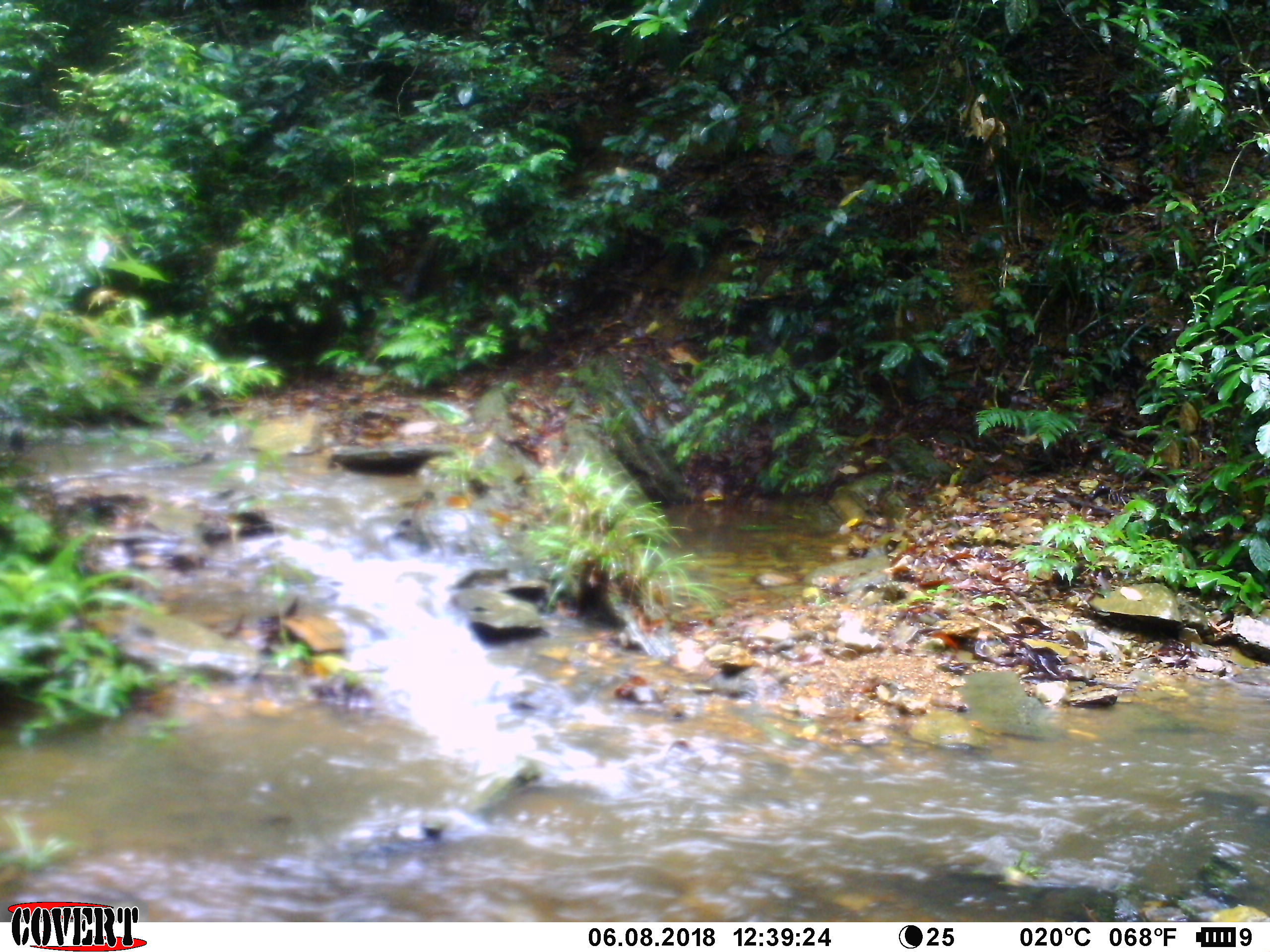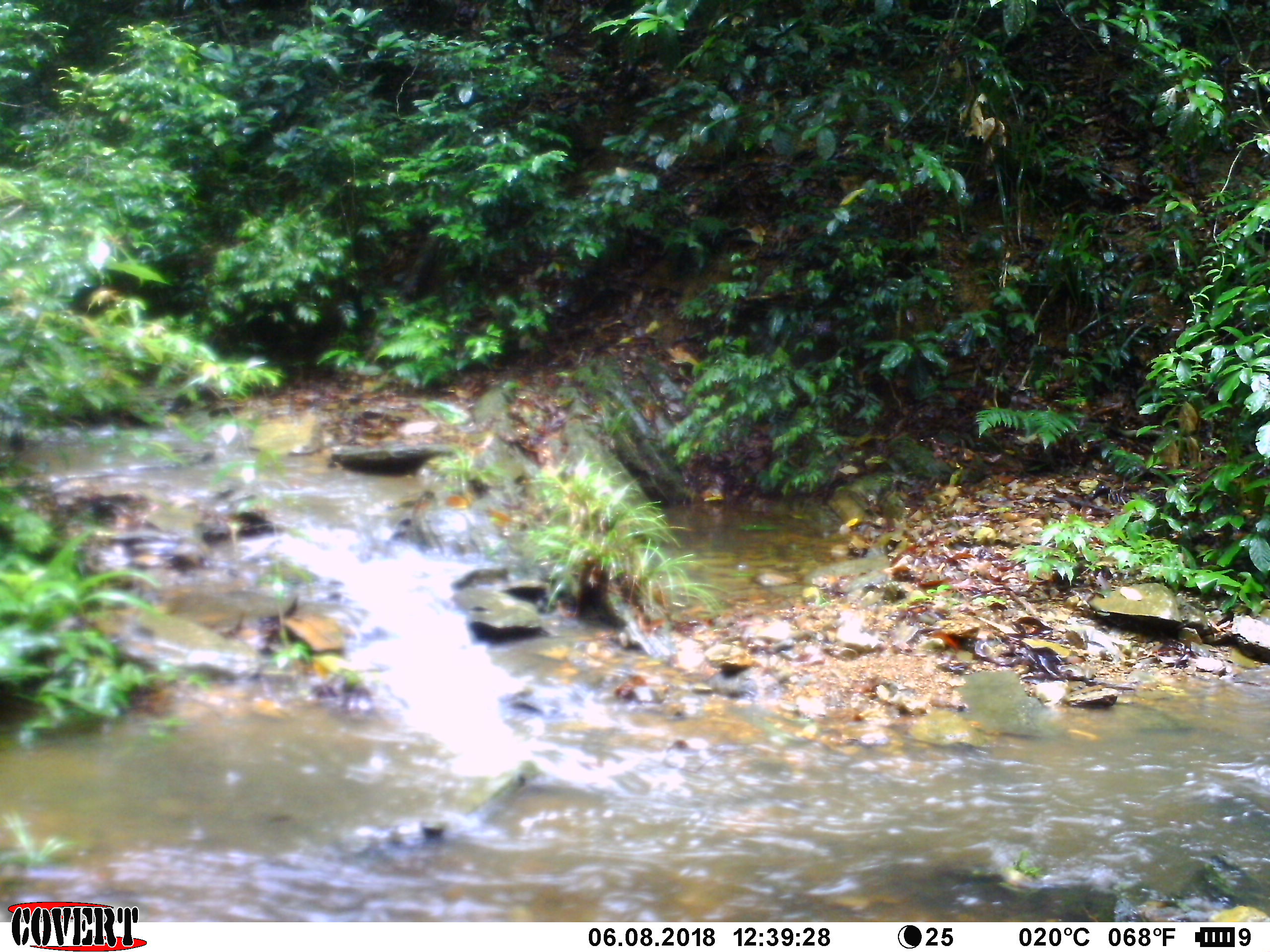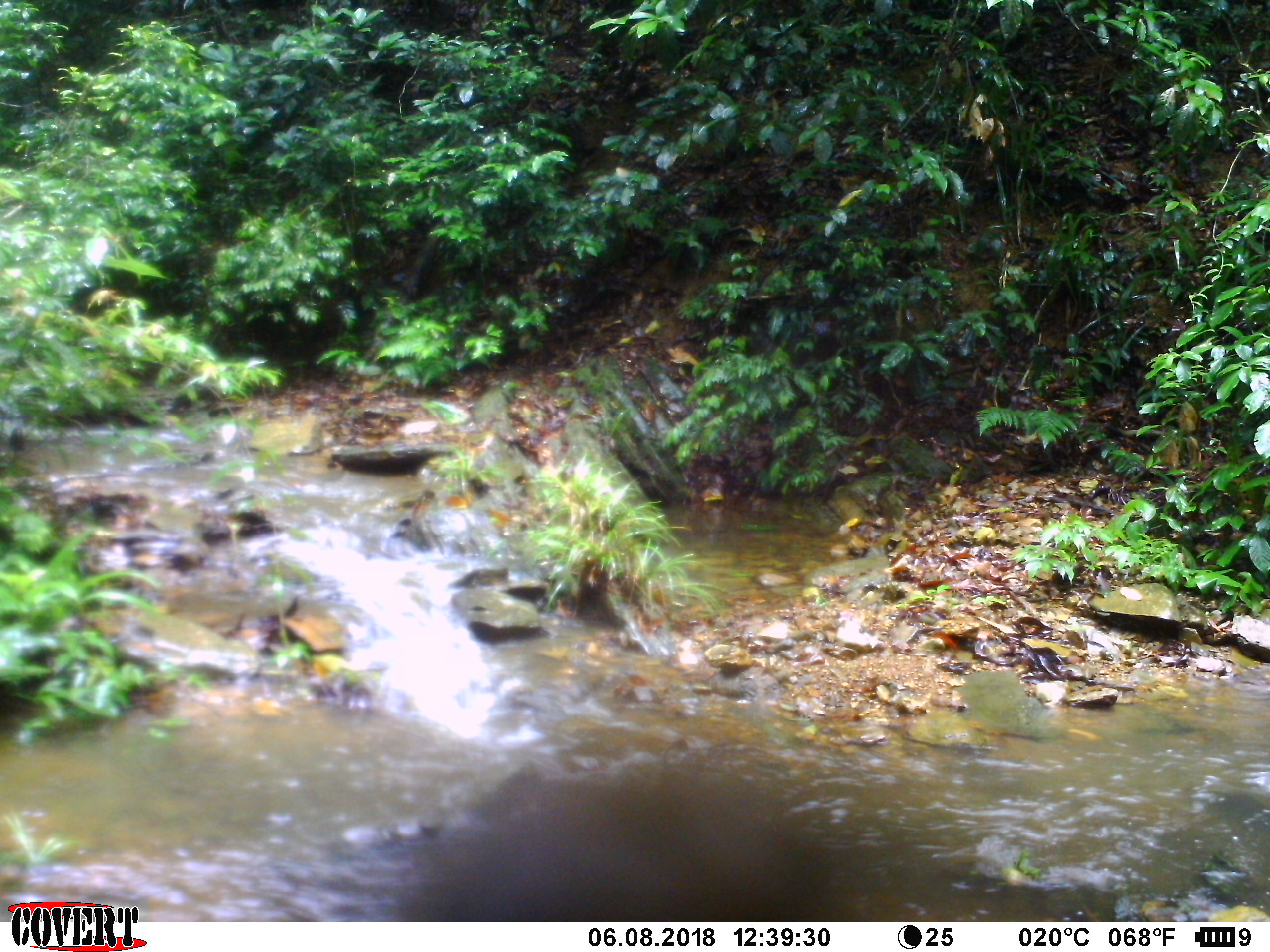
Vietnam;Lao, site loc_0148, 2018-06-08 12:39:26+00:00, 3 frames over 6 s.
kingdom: Animalia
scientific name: Animalia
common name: animal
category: unidentified animal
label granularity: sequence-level